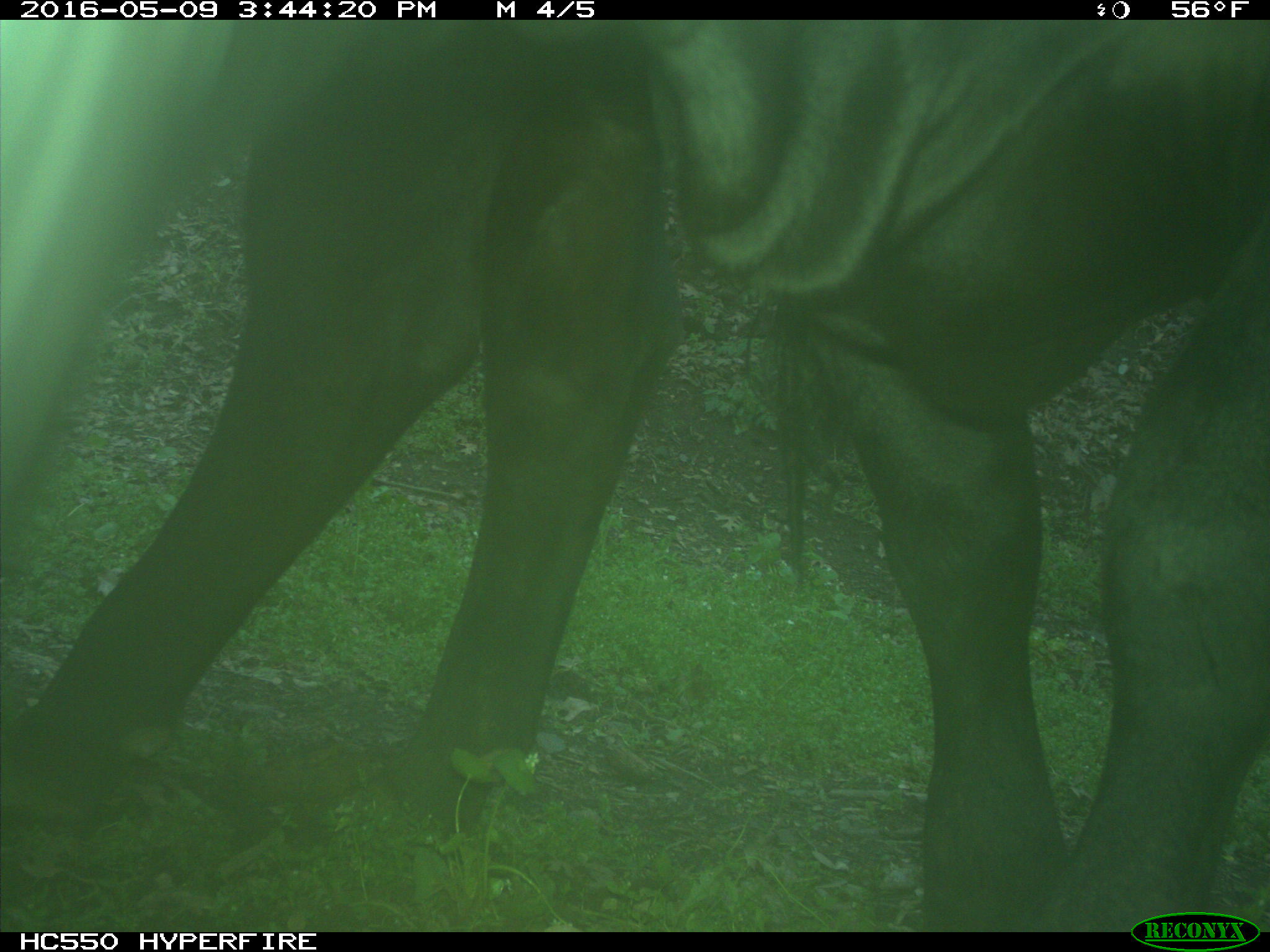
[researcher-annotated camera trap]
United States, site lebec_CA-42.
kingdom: Animalia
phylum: Chordata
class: Mammalia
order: Artiodactyla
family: Bovidae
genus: Bos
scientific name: Bos taurus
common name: domestic cow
Bos taurus (domestic cow).